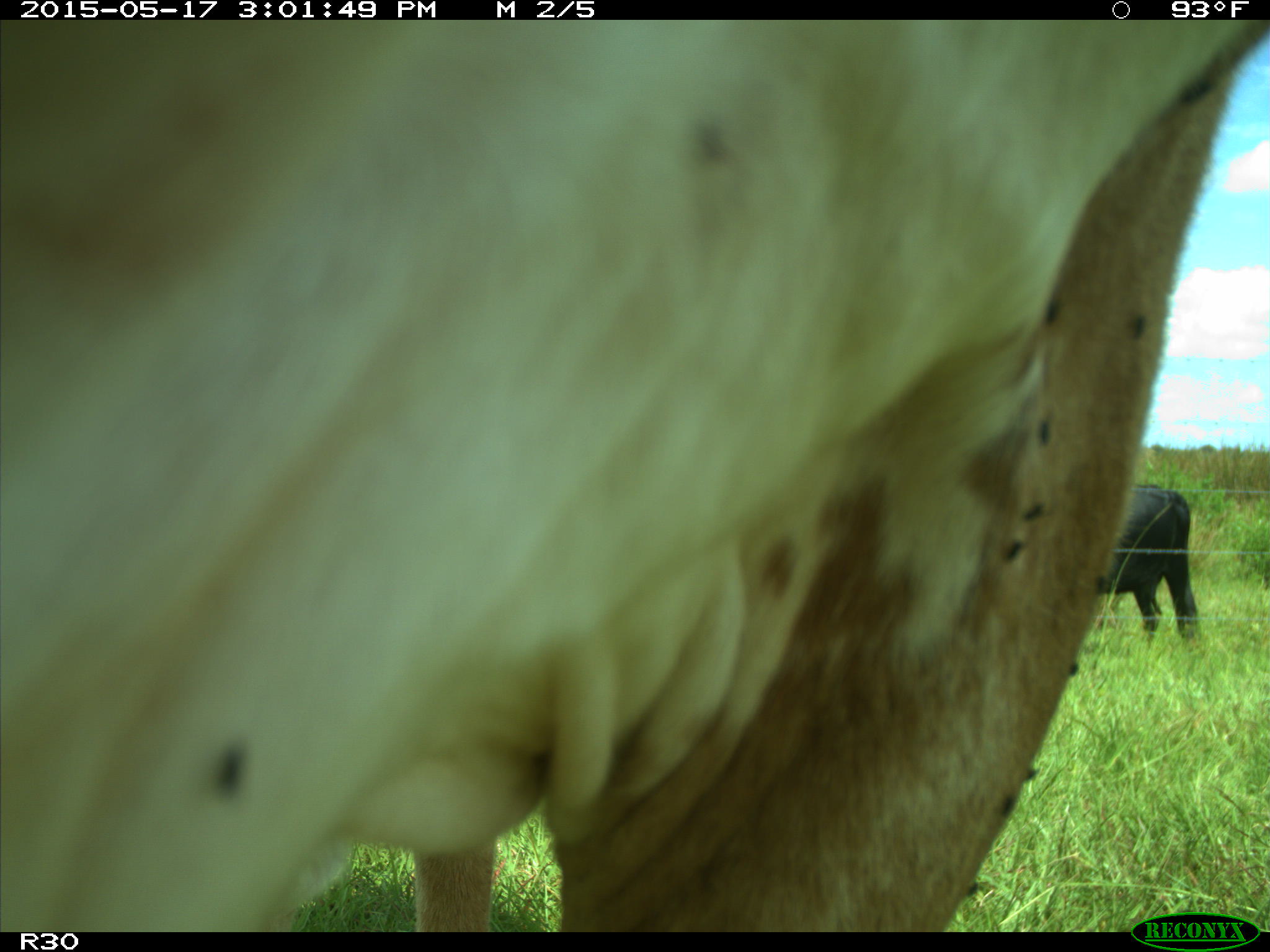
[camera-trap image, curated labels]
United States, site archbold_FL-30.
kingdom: Animalia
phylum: Chordata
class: Mammalia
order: Artiodactyla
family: Bovidae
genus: Bos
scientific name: Bos taurus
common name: domestic cow